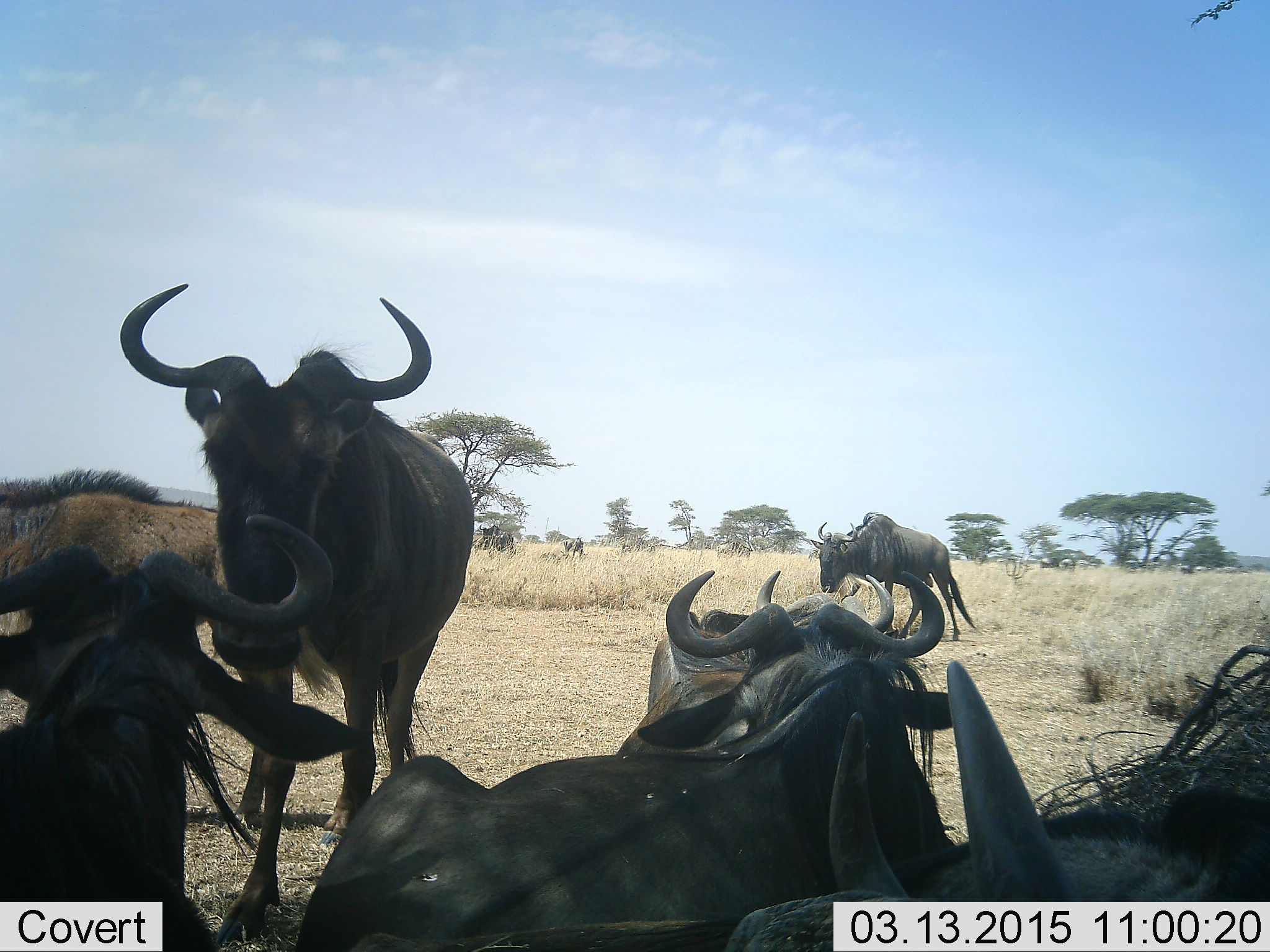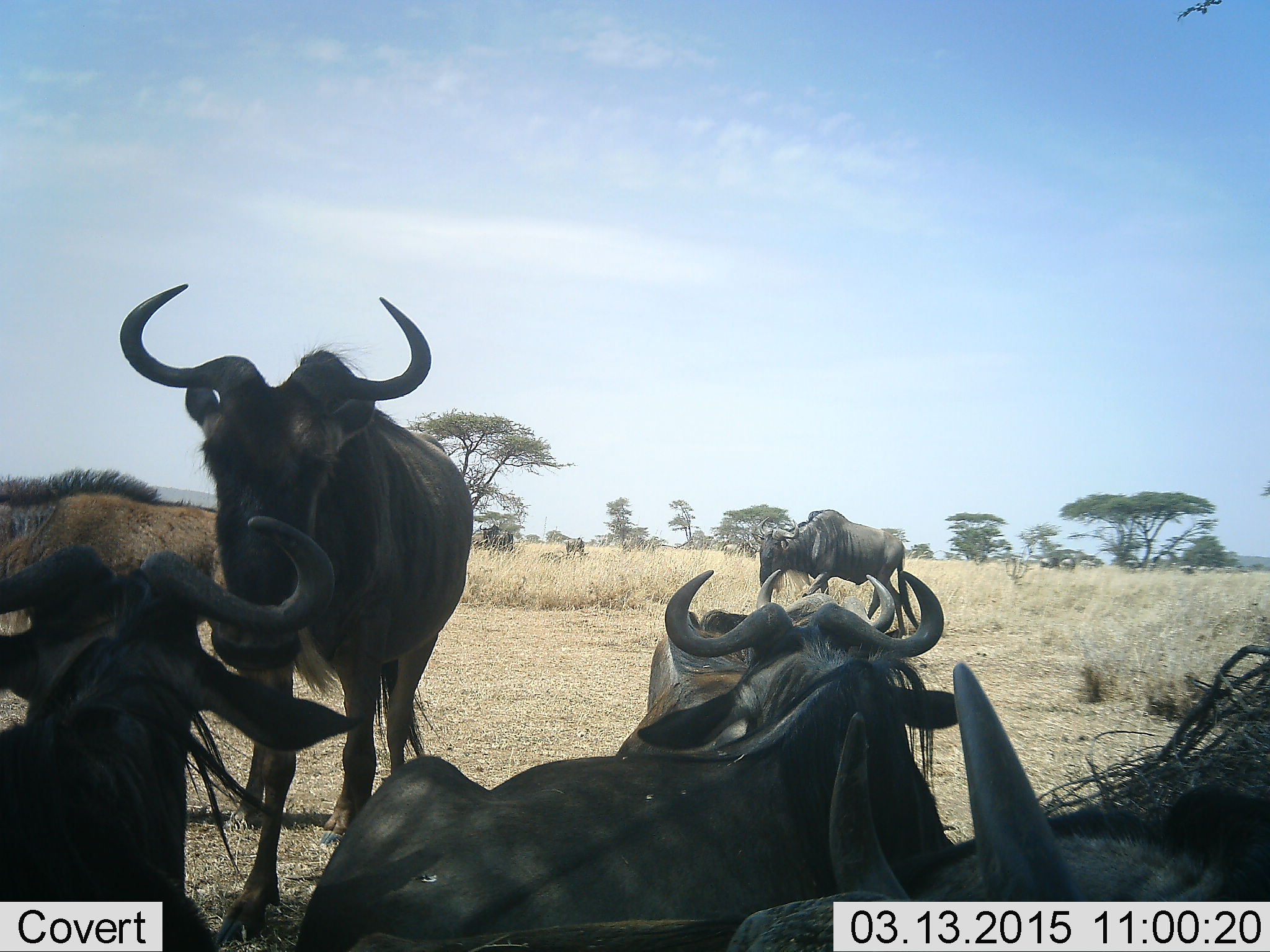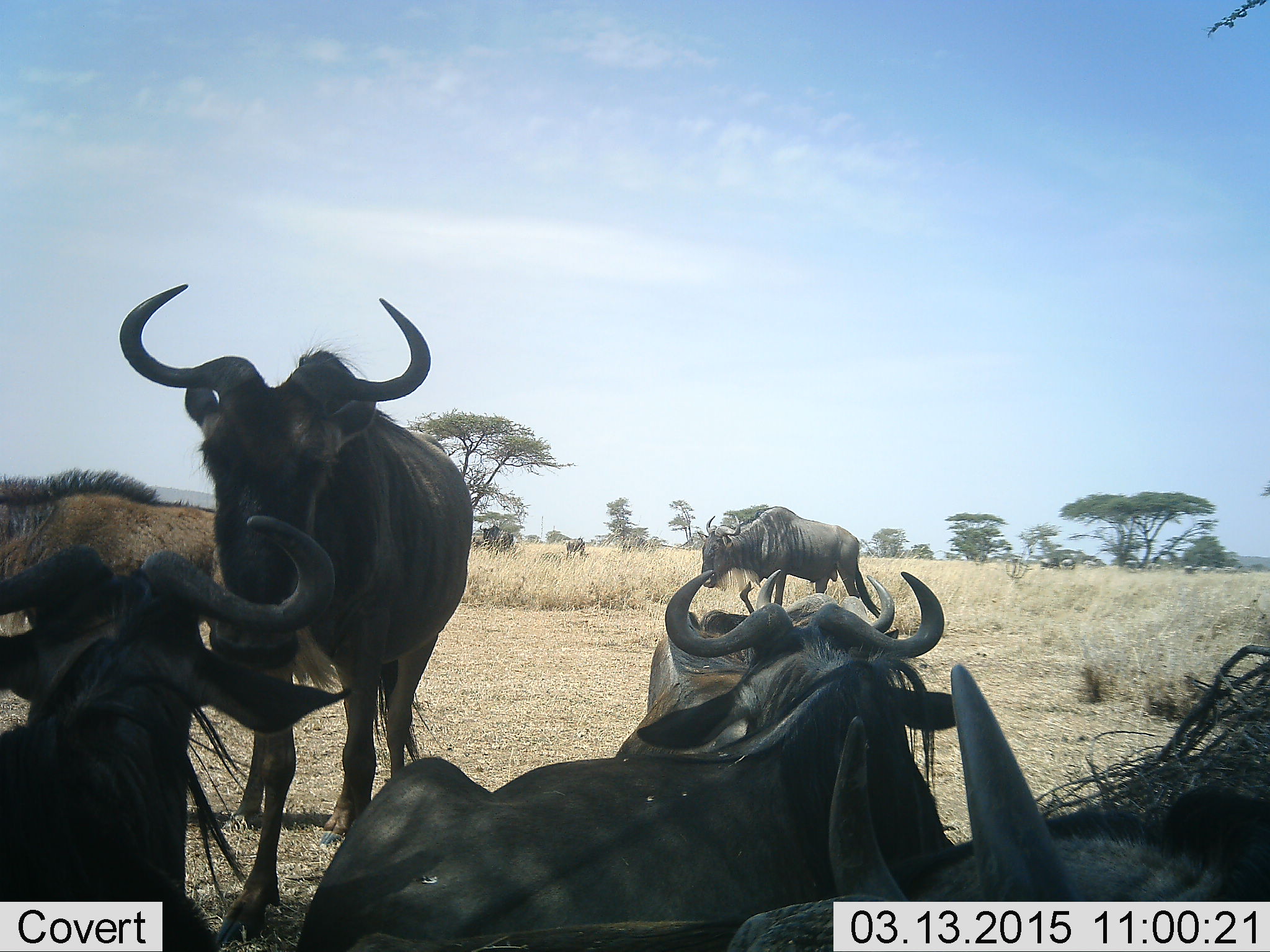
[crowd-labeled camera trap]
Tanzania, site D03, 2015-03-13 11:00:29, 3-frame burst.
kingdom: Animalia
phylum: Chordata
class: Mammalia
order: Artiodactyla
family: Bovidae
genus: Connochaetes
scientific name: Connochaetes taurinus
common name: blue wildebeest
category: wildebeest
Wildebeest (blue wildebeest) (Connochaetes taurinus), count 7. Behavior (volunteer vote fractions): standing 90%, resting 100%, moving 70%, interacting 0%. Young present (vote fraction): 20%. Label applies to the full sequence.